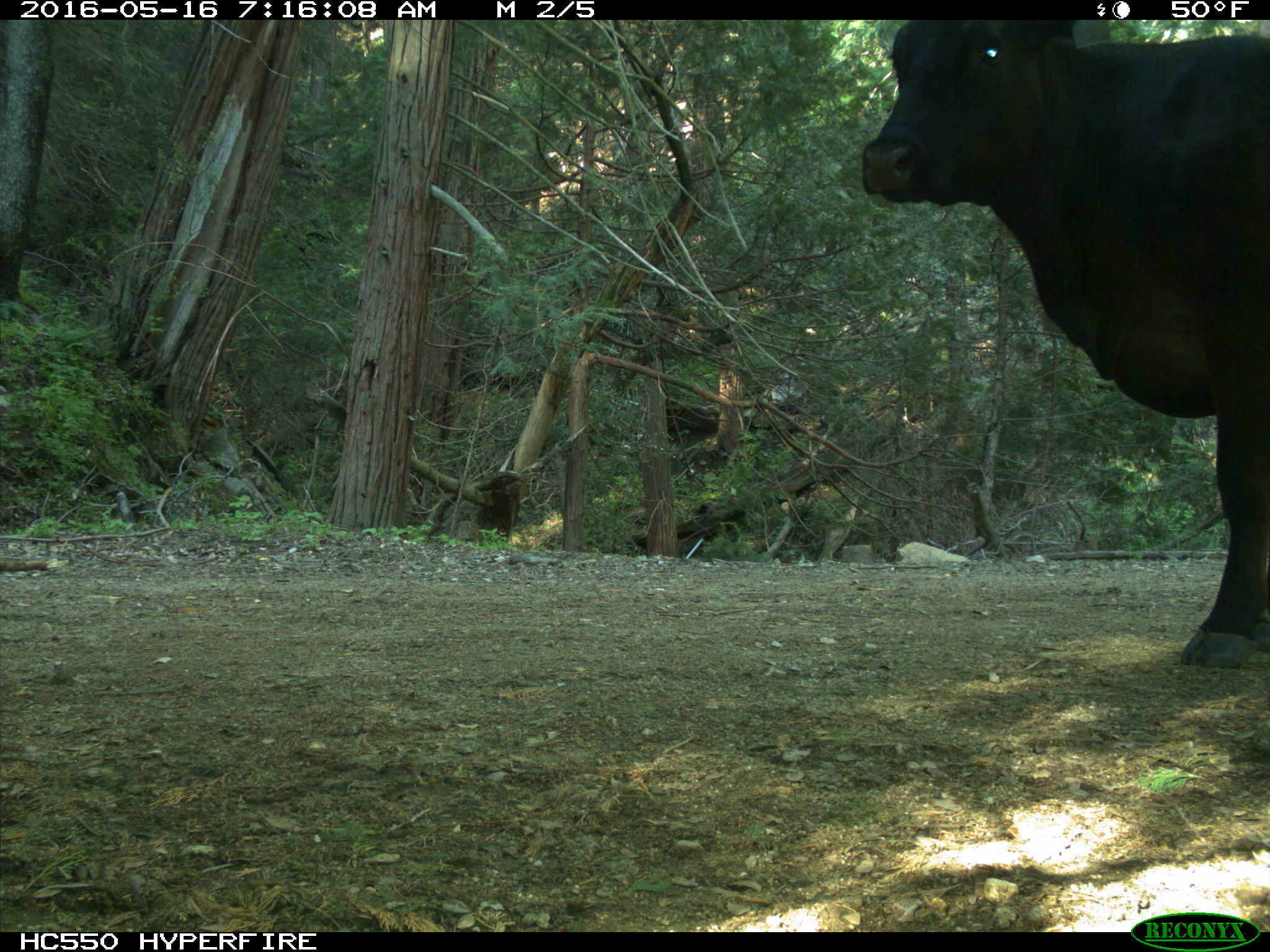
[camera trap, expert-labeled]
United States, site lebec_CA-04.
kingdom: Animalia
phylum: Chordata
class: Mammalia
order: Artiodactyla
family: Bovidae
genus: Bos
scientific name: Bos taurus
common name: domestic cow